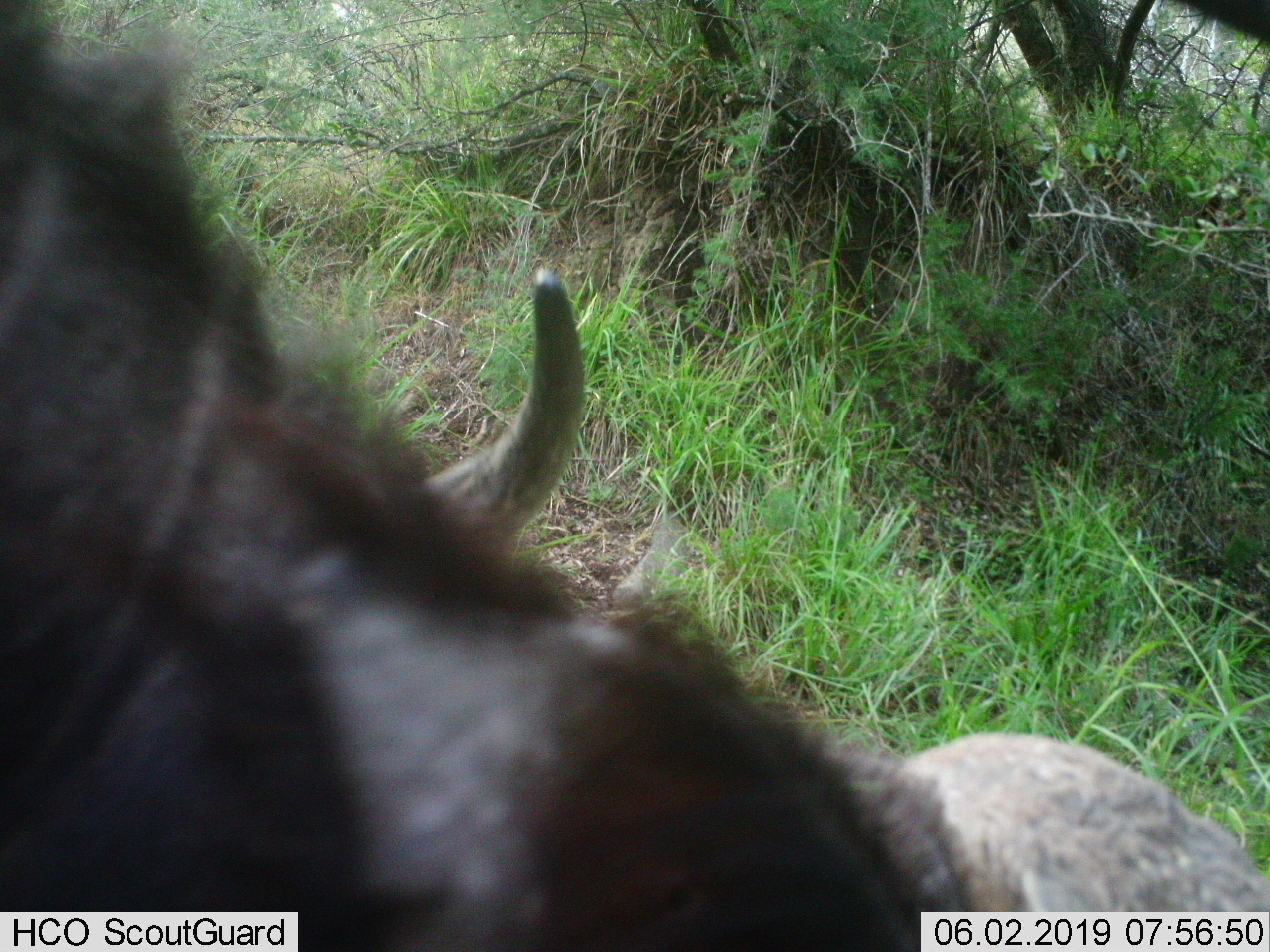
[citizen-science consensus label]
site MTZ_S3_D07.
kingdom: Animalia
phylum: Chordata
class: Mammalia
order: Artiodactyla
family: Bovidae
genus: Syncerus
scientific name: Syncerus caffer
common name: african buffalo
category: buffalo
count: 1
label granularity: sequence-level